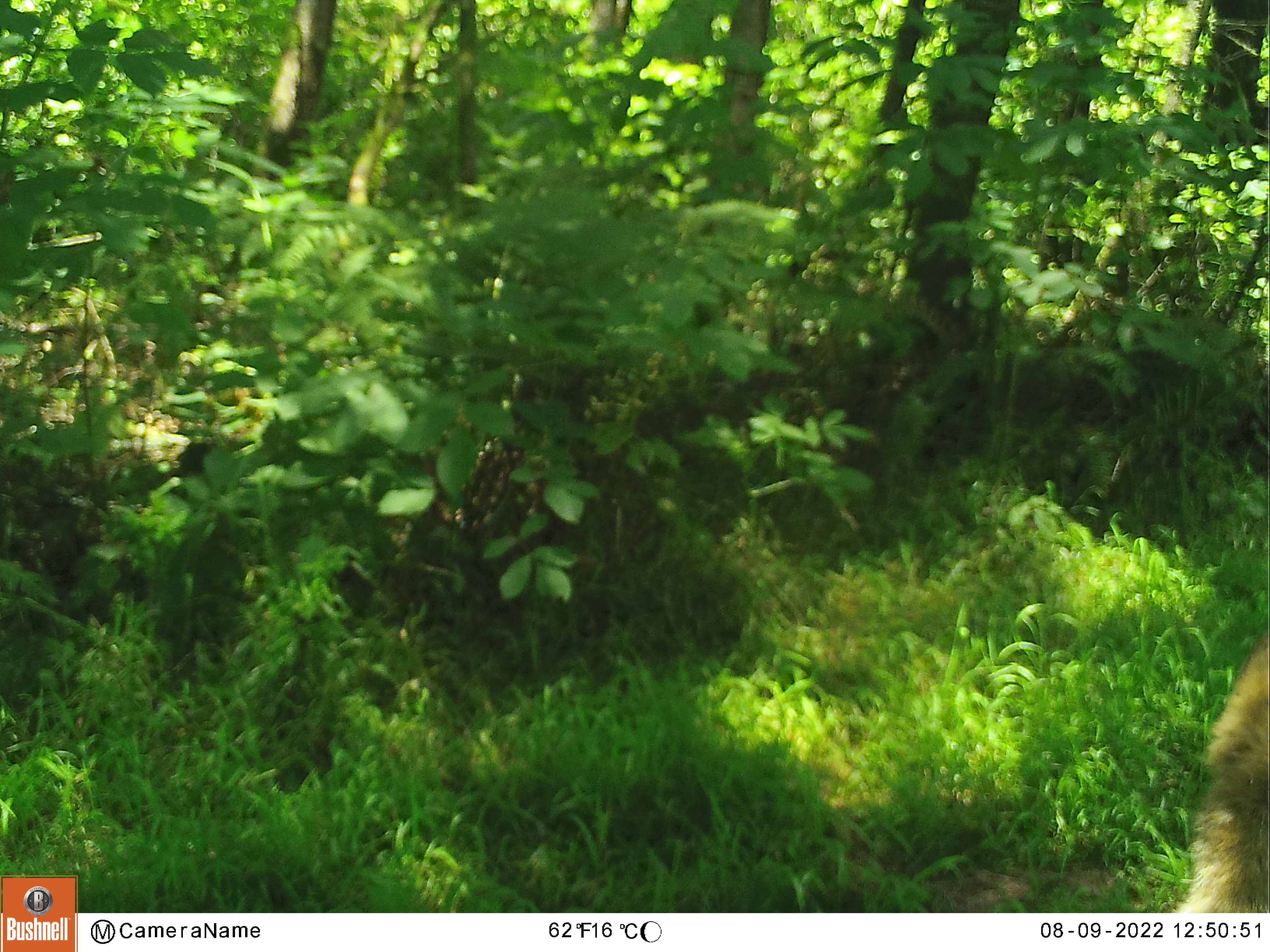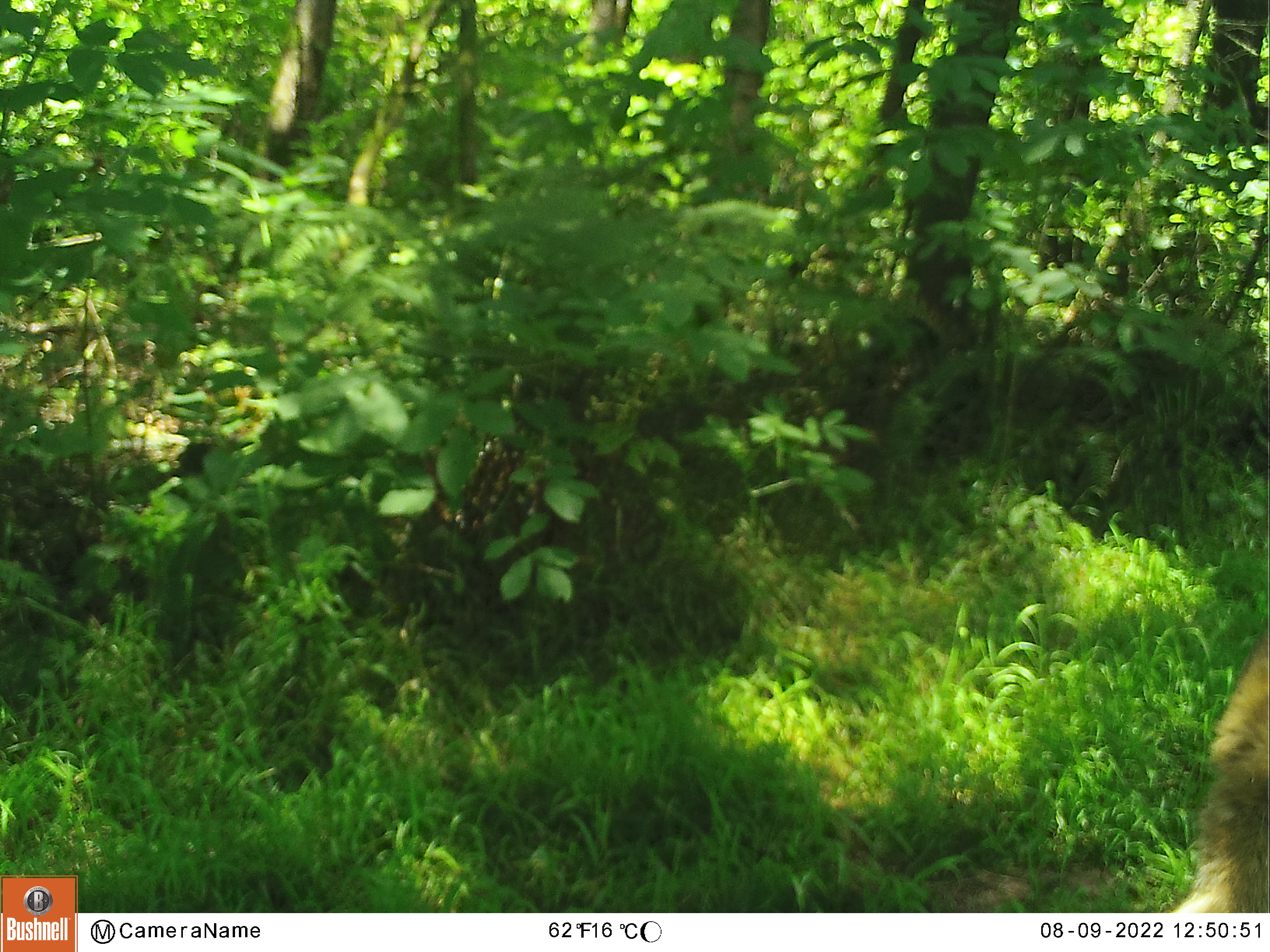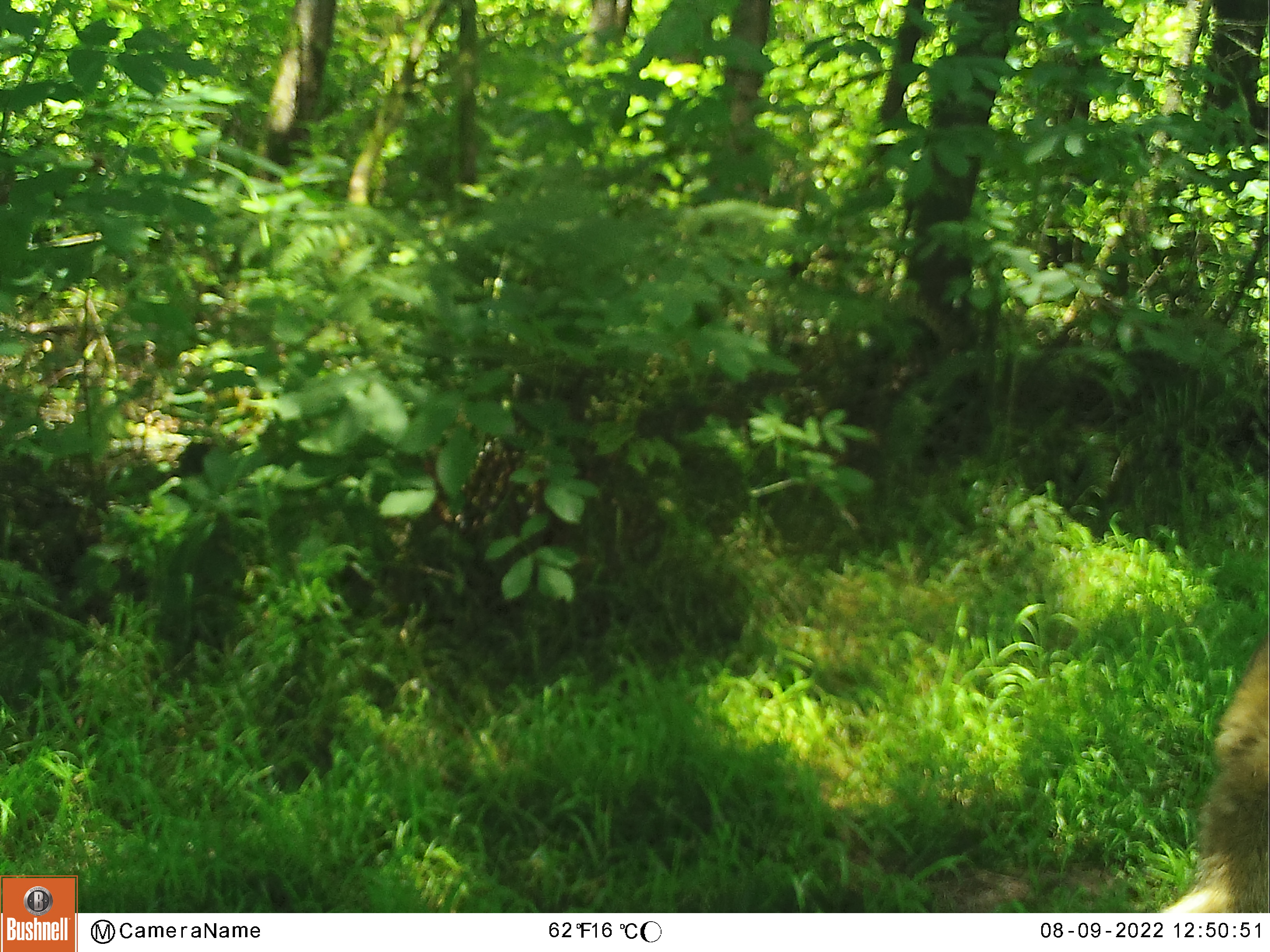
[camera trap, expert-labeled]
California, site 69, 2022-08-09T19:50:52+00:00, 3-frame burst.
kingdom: Animalia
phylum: Chordata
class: Mammalia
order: Carnivora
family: Canidae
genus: Canis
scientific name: Canis latrans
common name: coyote